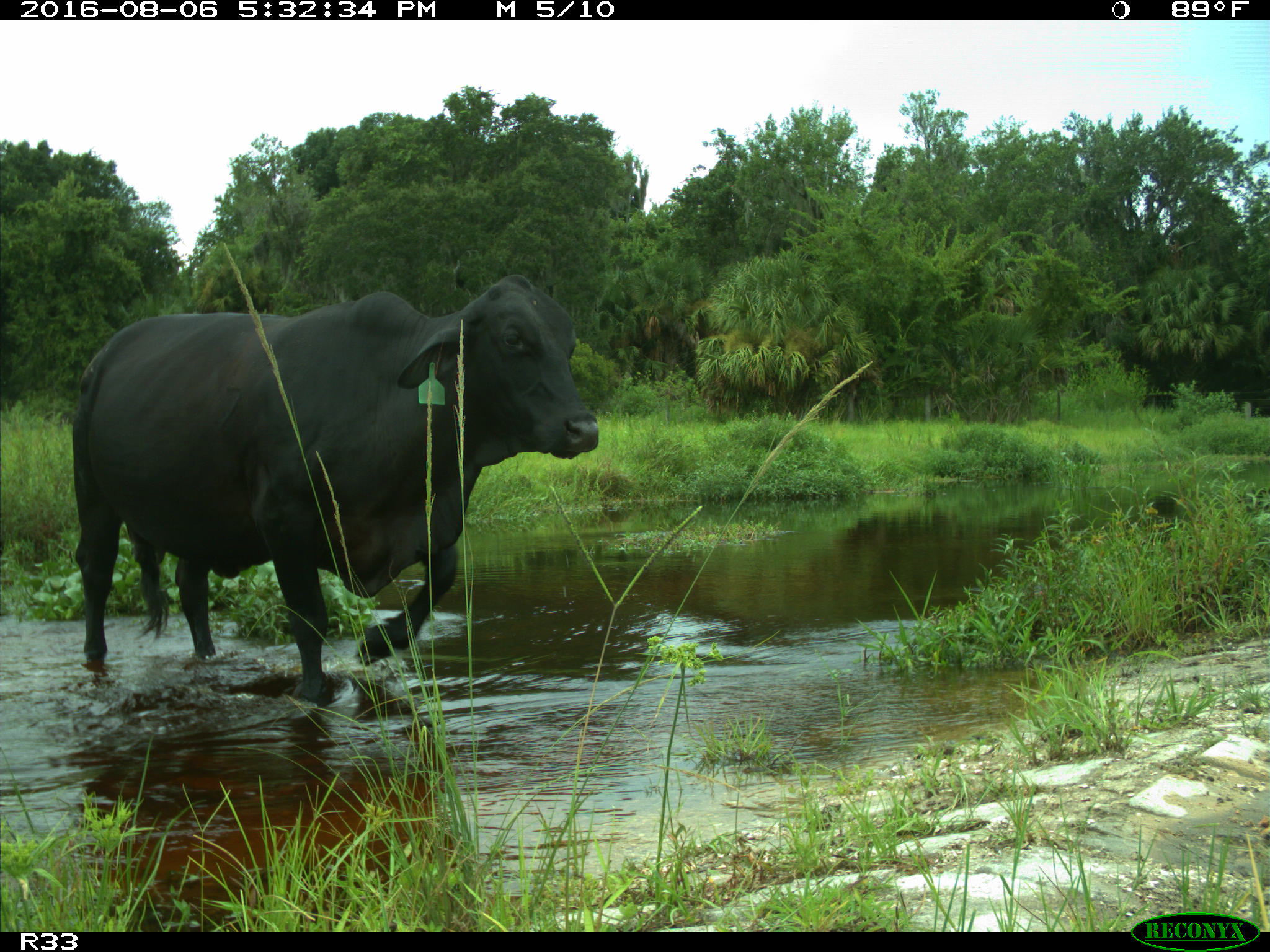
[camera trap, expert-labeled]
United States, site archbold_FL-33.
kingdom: Animalia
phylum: Chordata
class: Mammalia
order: Artiodactyla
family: Bovidae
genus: Bos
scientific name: Bos taurus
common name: domestic cow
Bos taurus (domestic cow).